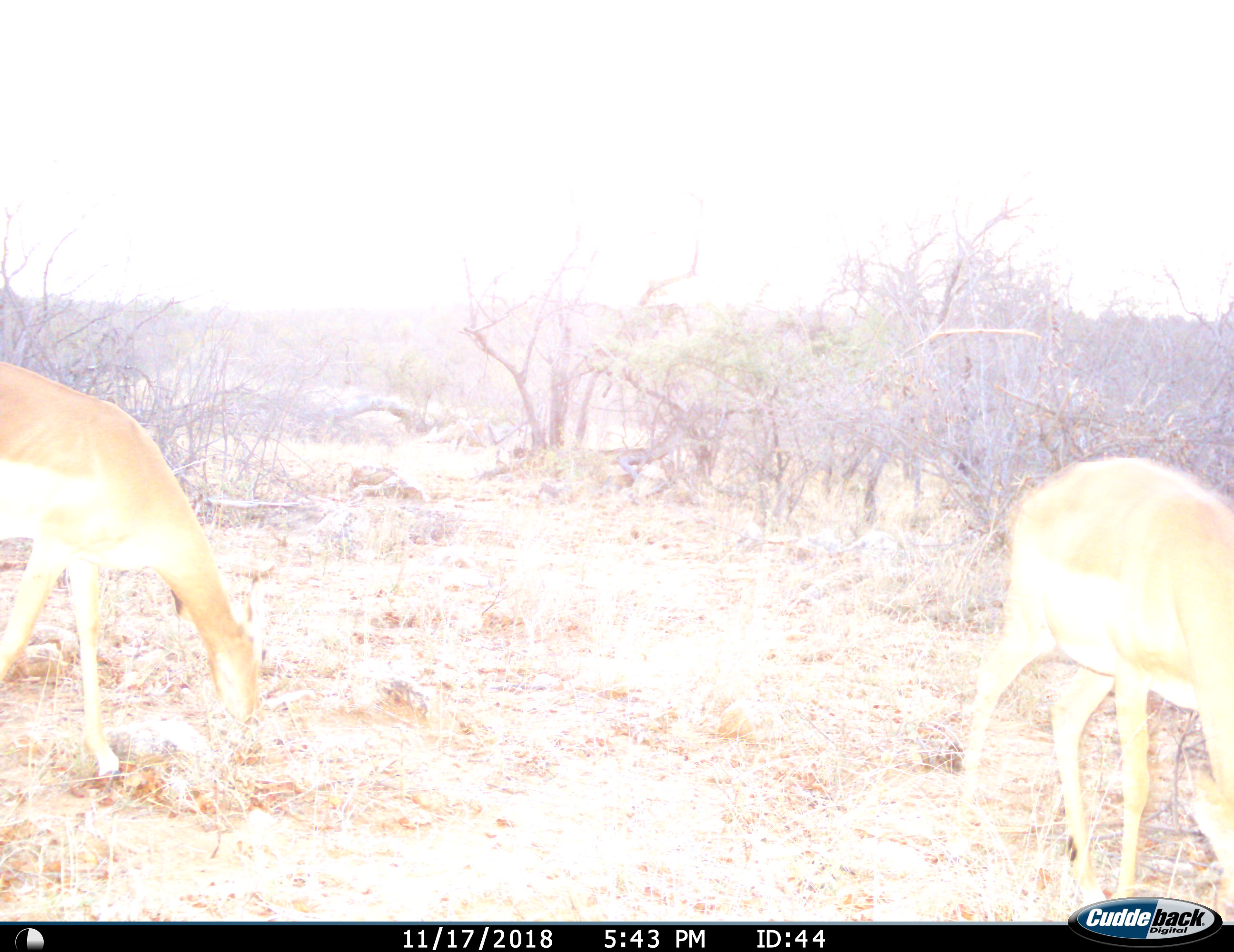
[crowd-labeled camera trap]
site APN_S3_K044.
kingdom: Animalia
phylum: Chordata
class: Mammalia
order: Artiodactyla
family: Bovidae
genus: Aepyceros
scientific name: Aepyceros melampus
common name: impala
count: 2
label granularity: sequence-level